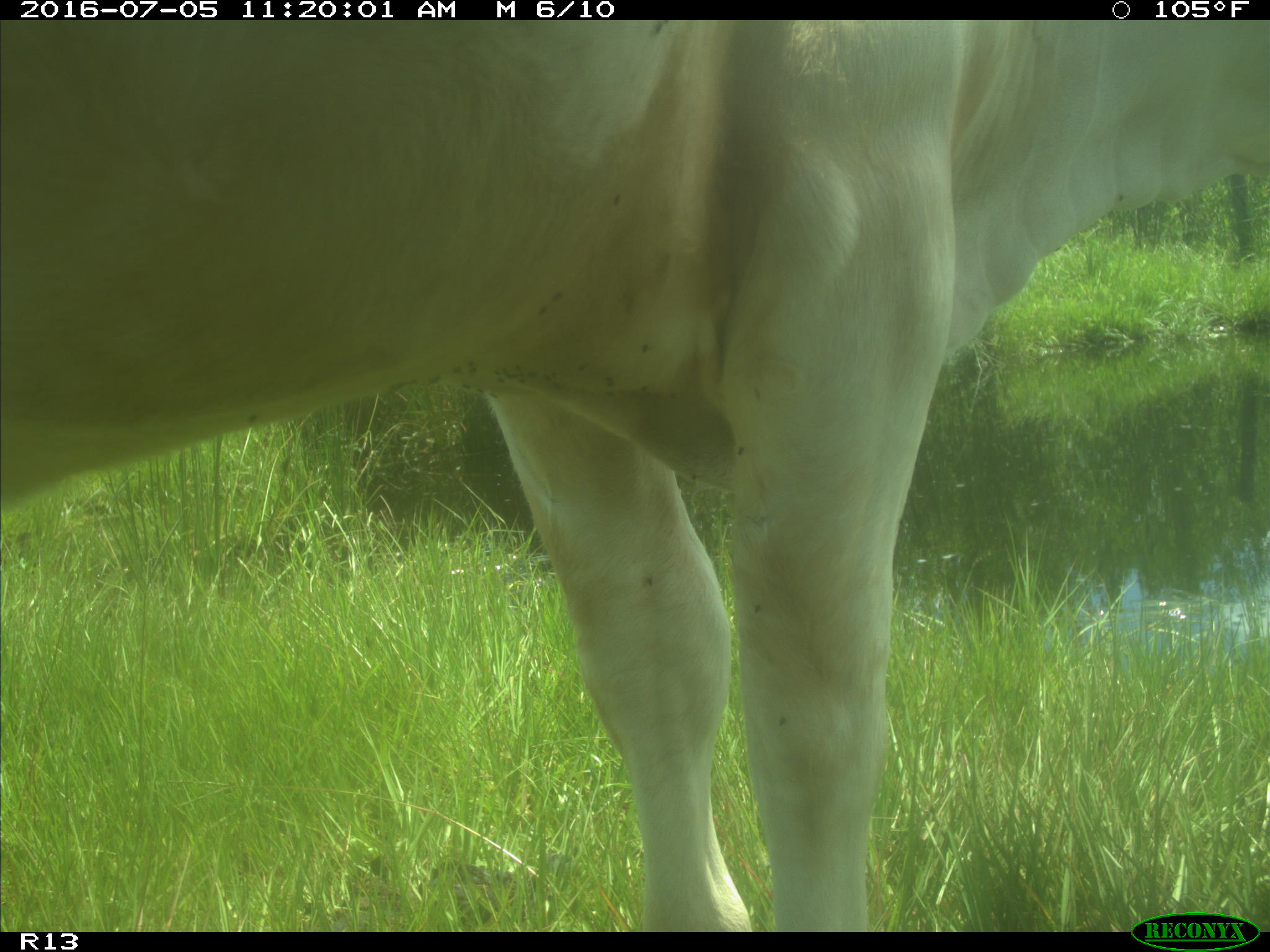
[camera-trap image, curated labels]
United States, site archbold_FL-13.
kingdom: Animalia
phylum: Chordata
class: Mammalia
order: Artiodactyla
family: Bovidae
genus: Bos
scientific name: Bos taurus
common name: domestic cow